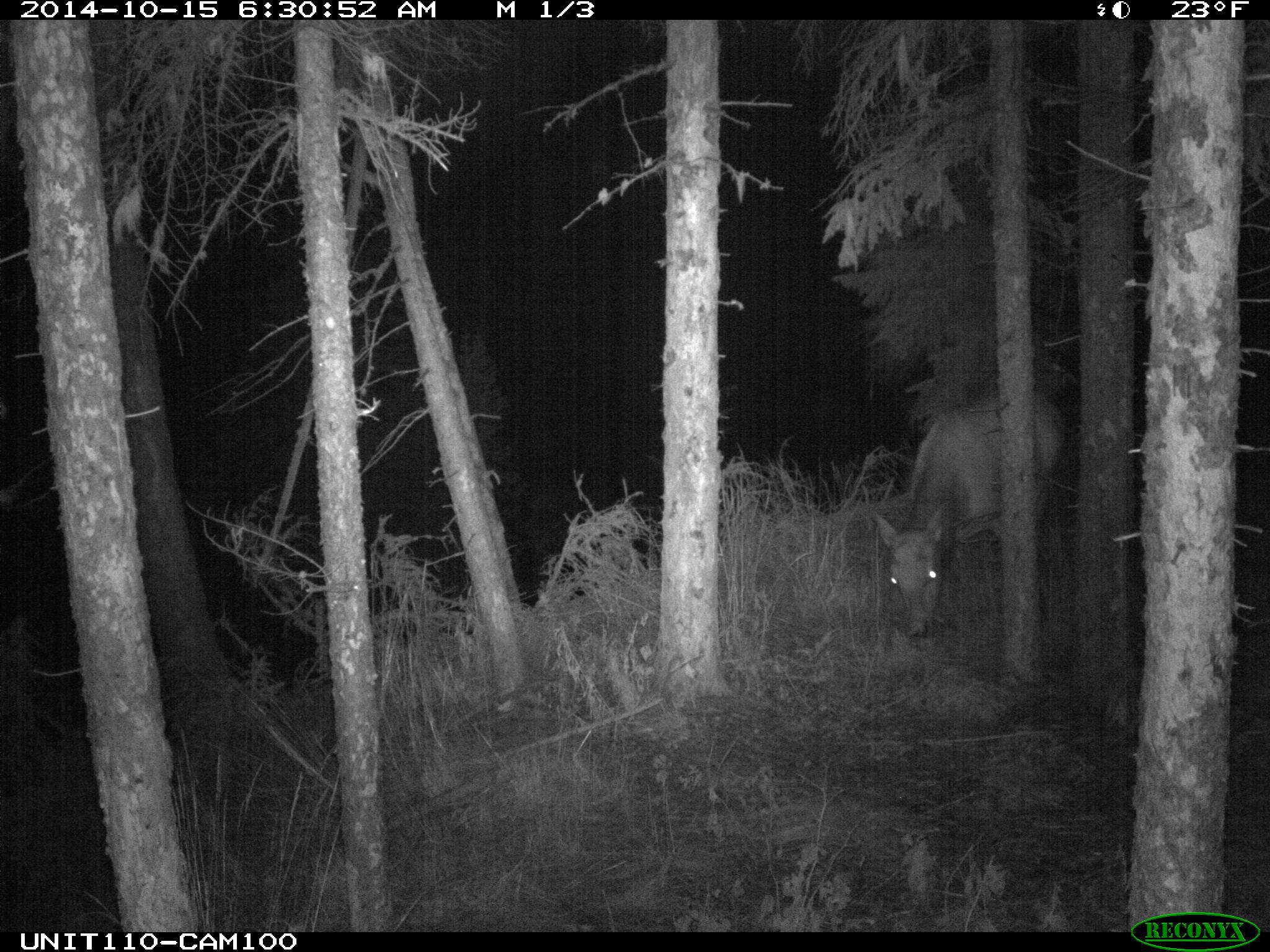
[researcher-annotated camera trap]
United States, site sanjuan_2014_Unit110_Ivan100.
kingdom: Animalia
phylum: Chordata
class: Mammalia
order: Artiodactyla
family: Cervidae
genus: Cervus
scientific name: Cervus elaphus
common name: red deer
Cervus elaphus (red deer).